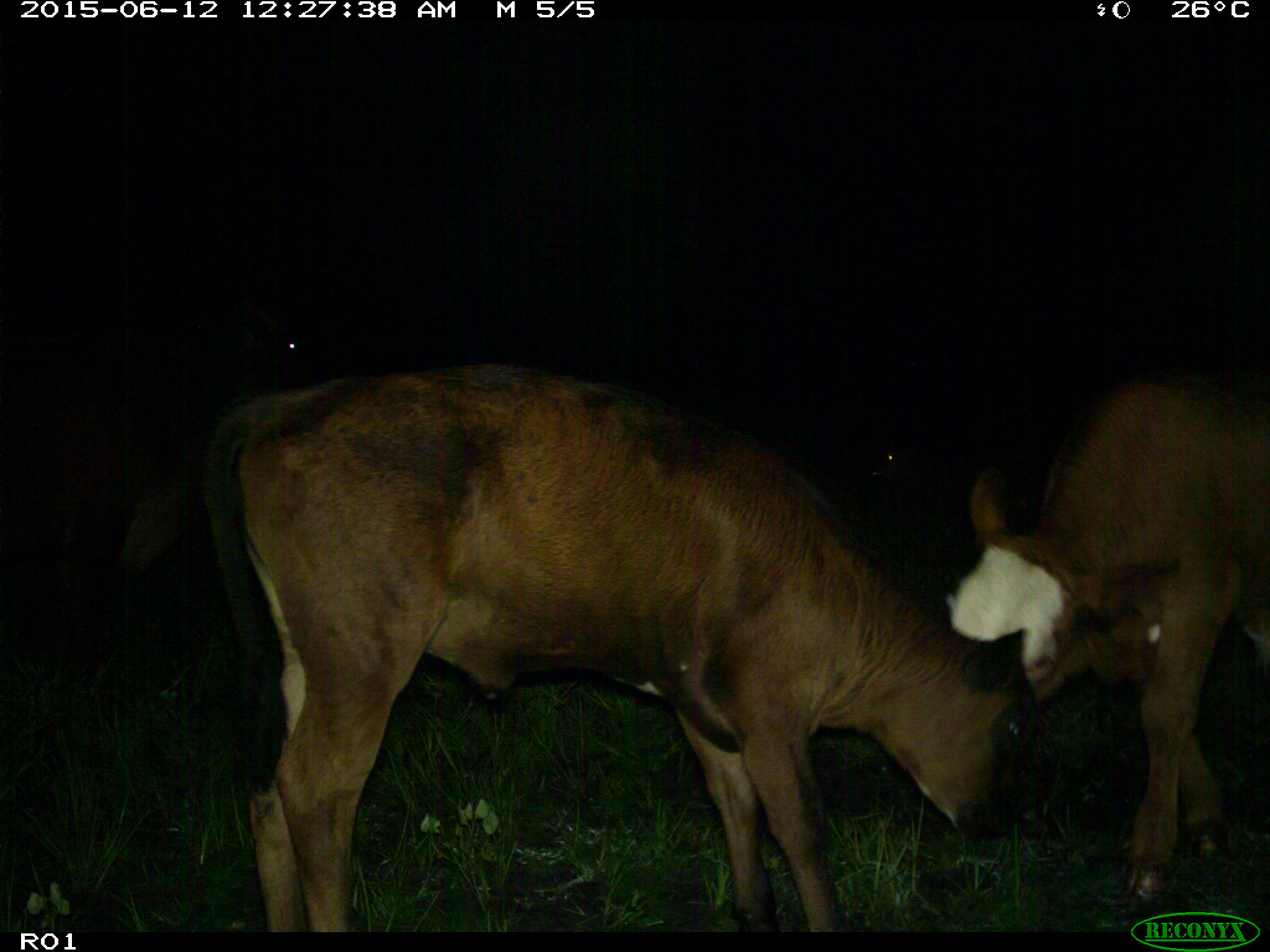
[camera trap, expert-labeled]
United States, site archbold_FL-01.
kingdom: Animalia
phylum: Chordata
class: Mammalia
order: Artiodactyla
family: Bovidae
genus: Bos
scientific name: Bos taurus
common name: domestic cow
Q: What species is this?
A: Bos taurus (domestic cow).